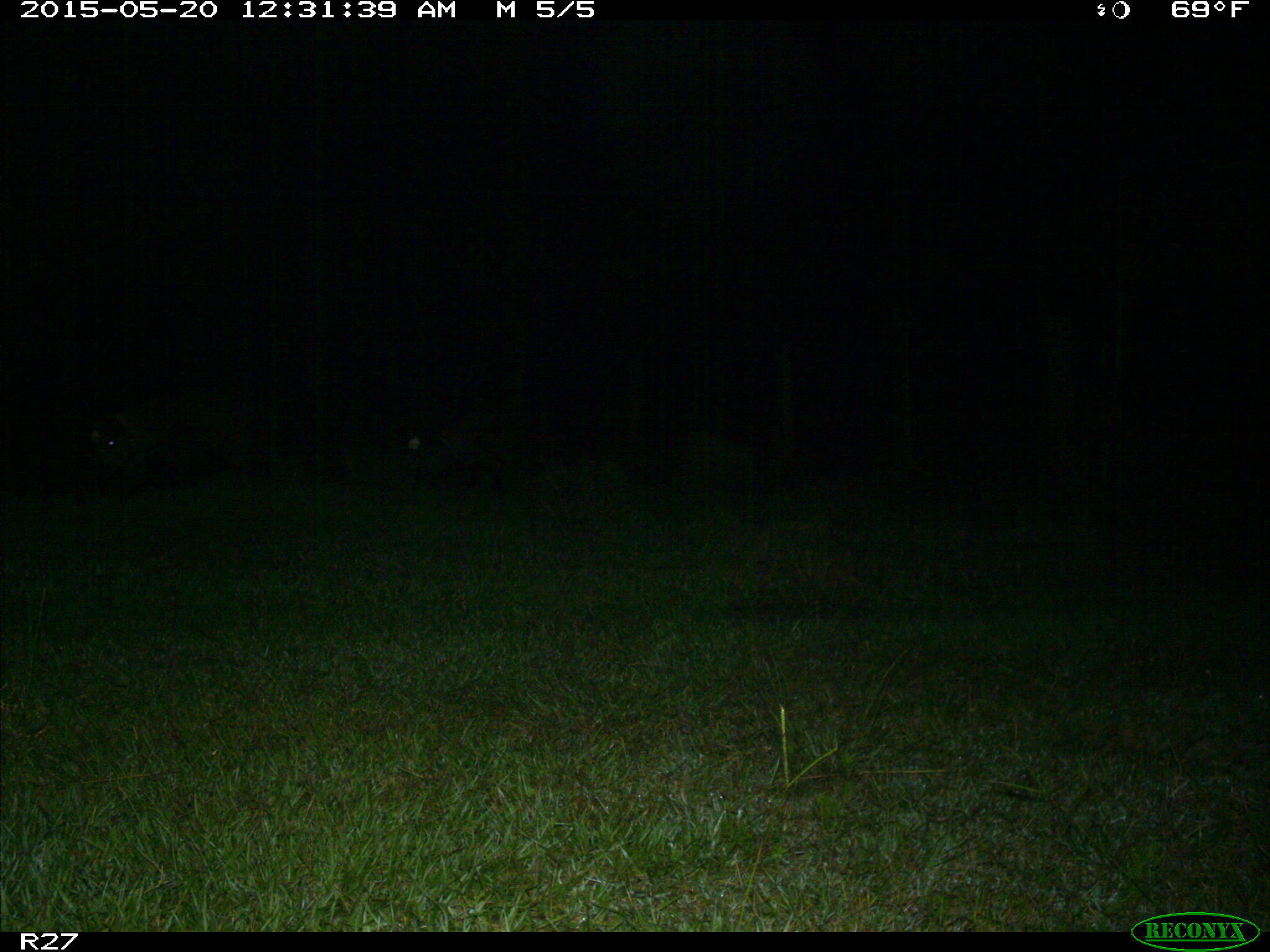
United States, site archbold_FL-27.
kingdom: Animalia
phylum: Chordata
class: Mammalia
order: Artiodactyla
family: Suidae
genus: Sus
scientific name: Sus scrofa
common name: wild boar